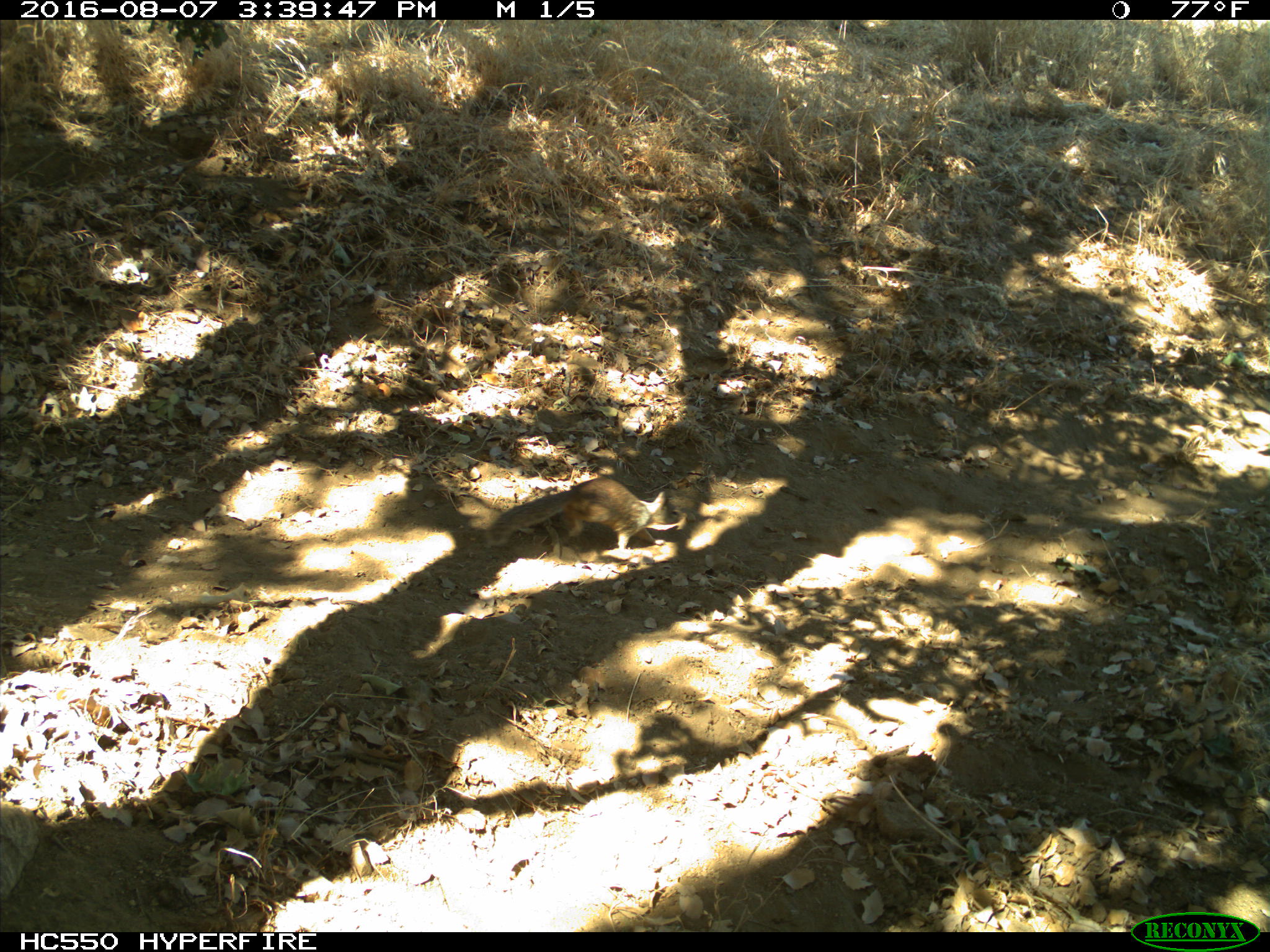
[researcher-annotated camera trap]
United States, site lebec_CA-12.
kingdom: Animalia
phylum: Chordata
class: Mammalia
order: Rodentia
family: Sciuridae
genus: Otospermophilus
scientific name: Otospermophilus beecheyi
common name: california ground squirrel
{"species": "Otospermophilus beecheyi (california ground squirrel)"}